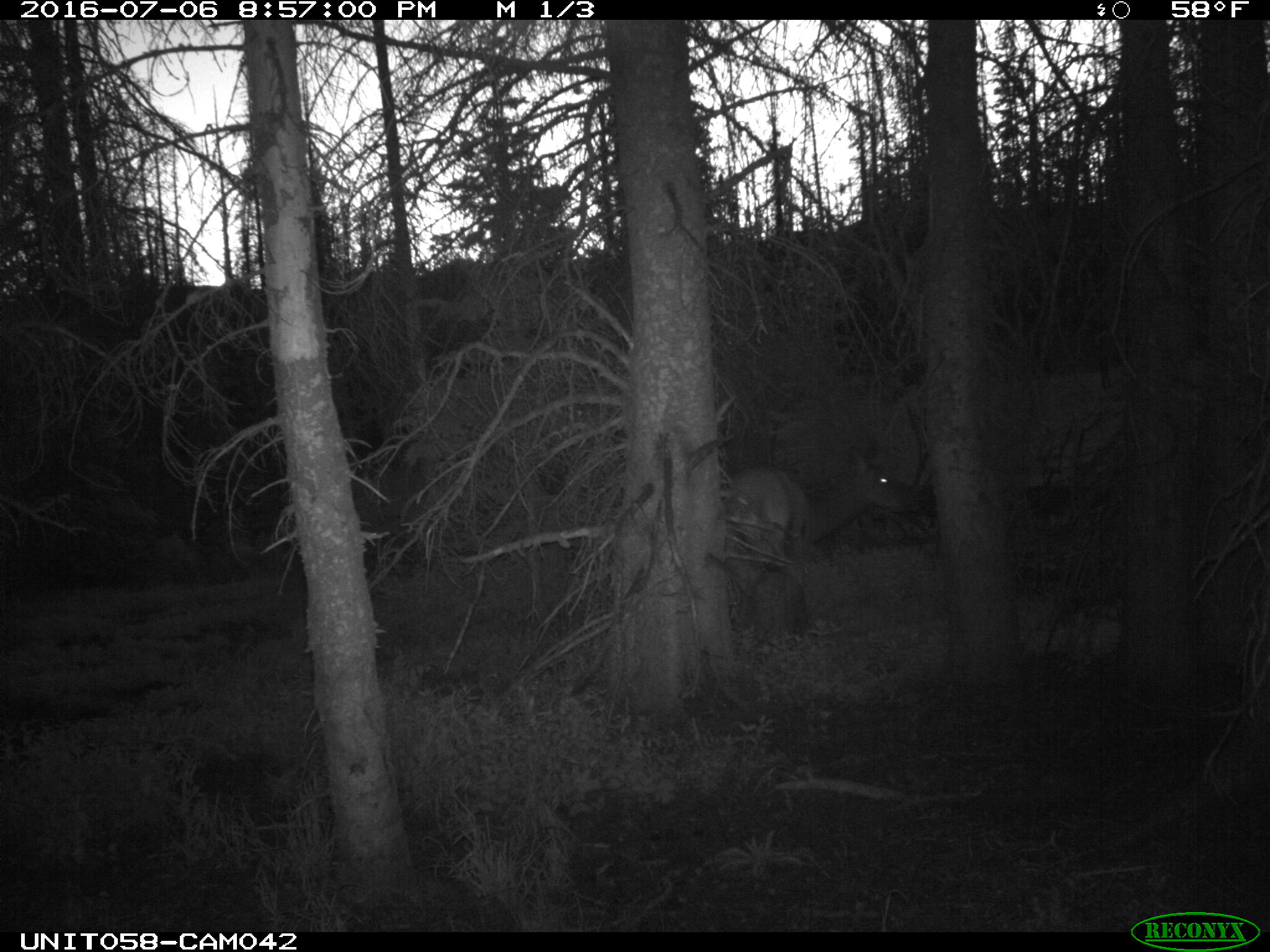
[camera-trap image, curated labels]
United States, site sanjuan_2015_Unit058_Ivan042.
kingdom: Animalia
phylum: Chordata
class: Mammalia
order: Artiodactyla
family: Cervidae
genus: Cervus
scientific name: Cervus elaphus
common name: red deer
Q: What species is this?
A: Cervus elaphus (red deer).